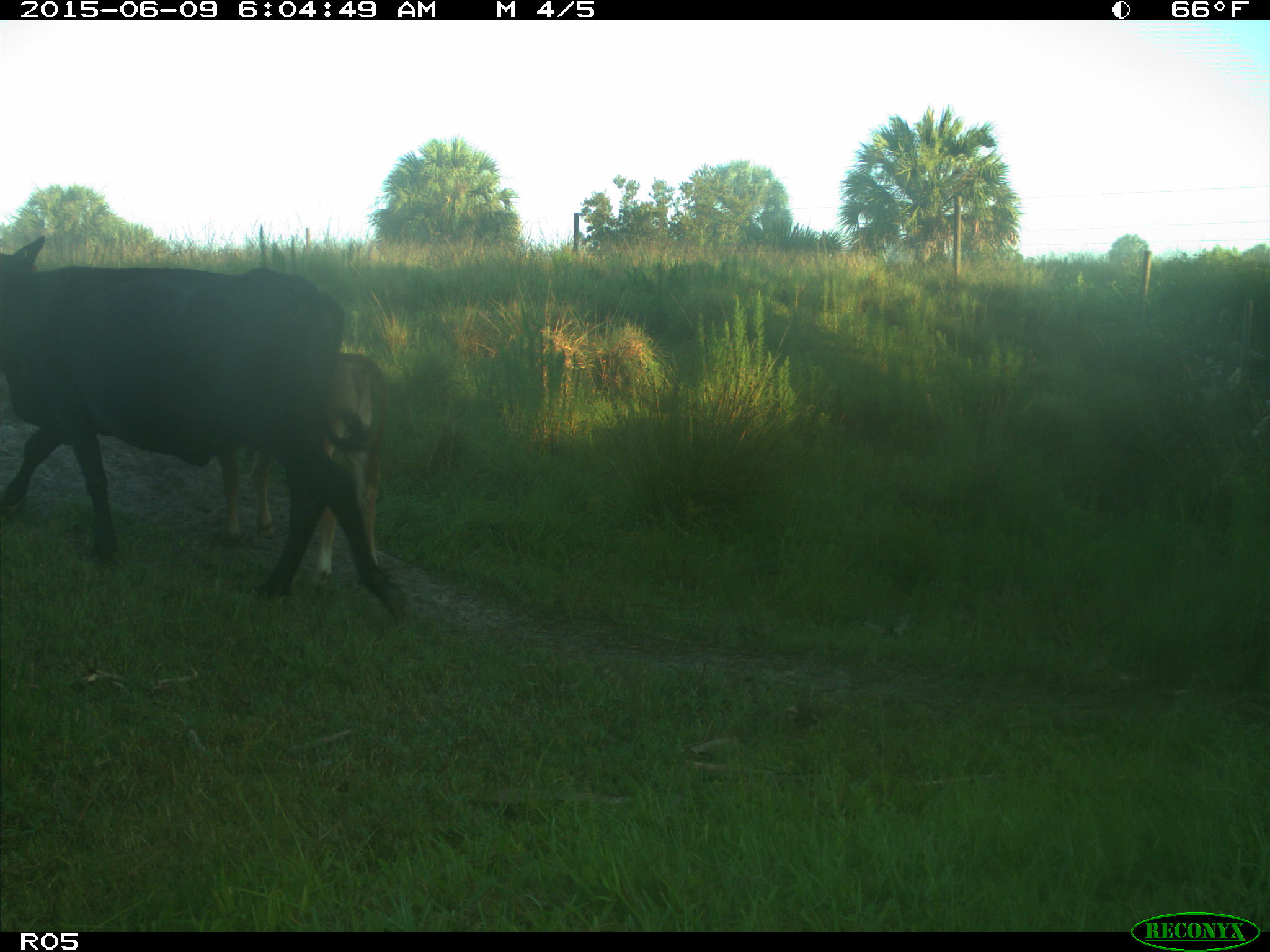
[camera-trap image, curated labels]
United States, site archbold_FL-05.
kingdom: Animalia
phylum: Chordata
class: Mammalia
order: Artiodactyla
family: Bovidae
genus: Bos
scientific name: Bos taurus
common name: domestic cow